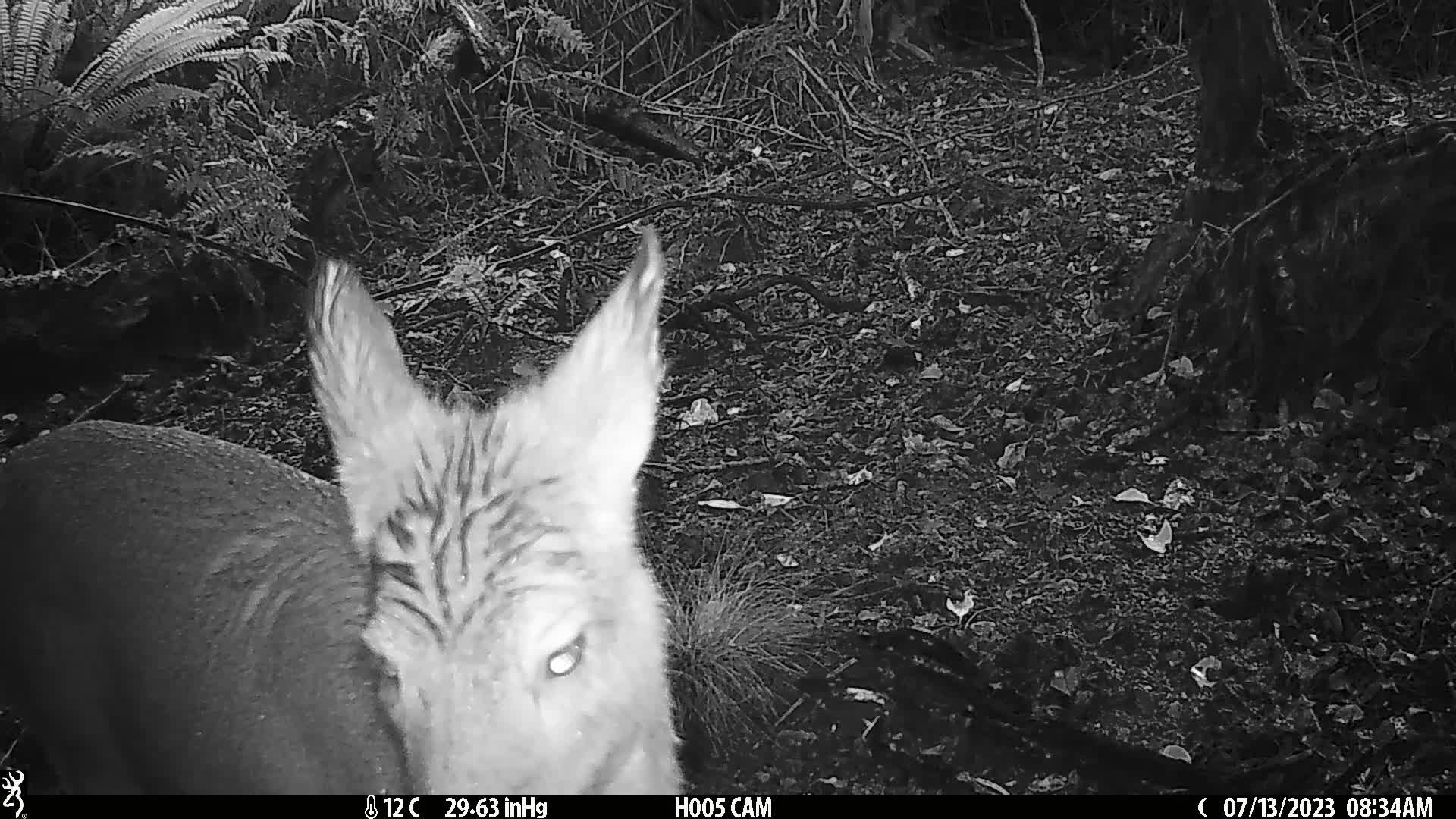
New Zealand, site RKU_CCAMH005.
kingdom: Animalia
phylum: Chordata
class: Mammalia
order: Artiodactyla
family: Cervidae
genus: Odocoileus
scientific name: Odocoileus virginianus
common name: white-tailed deer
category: white tailed deer